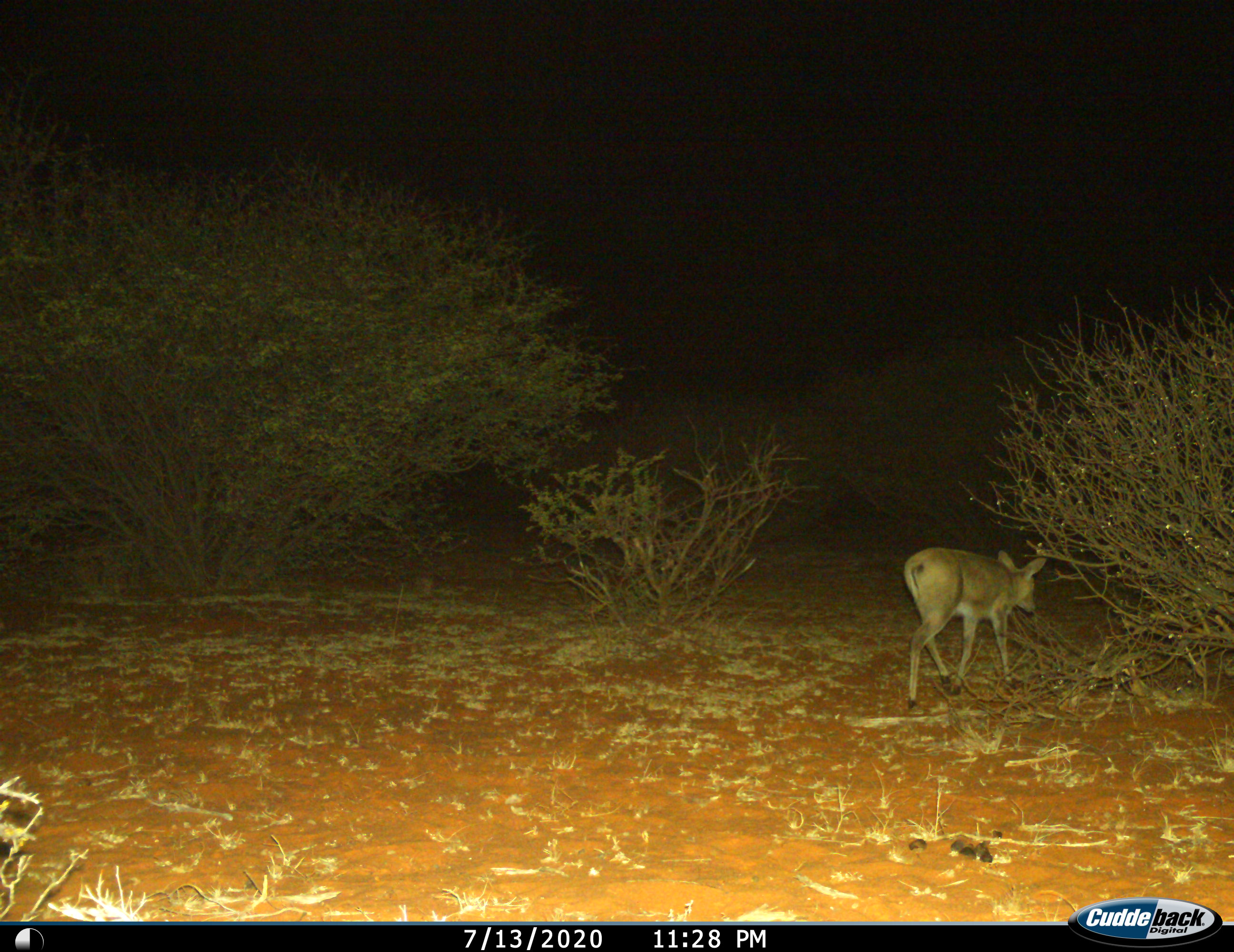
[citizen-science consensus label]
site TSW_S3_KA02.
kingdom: Animalia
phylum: Chordata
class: Mammalia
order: Artiodactyla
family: Bovidae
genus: Sylvicapra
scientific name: Sylvicapra grimmia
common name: common duiker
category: duikercommongrey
Duikercommongrey (common duiker) (Sylvicapra grimmia), count 1. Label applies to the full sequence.